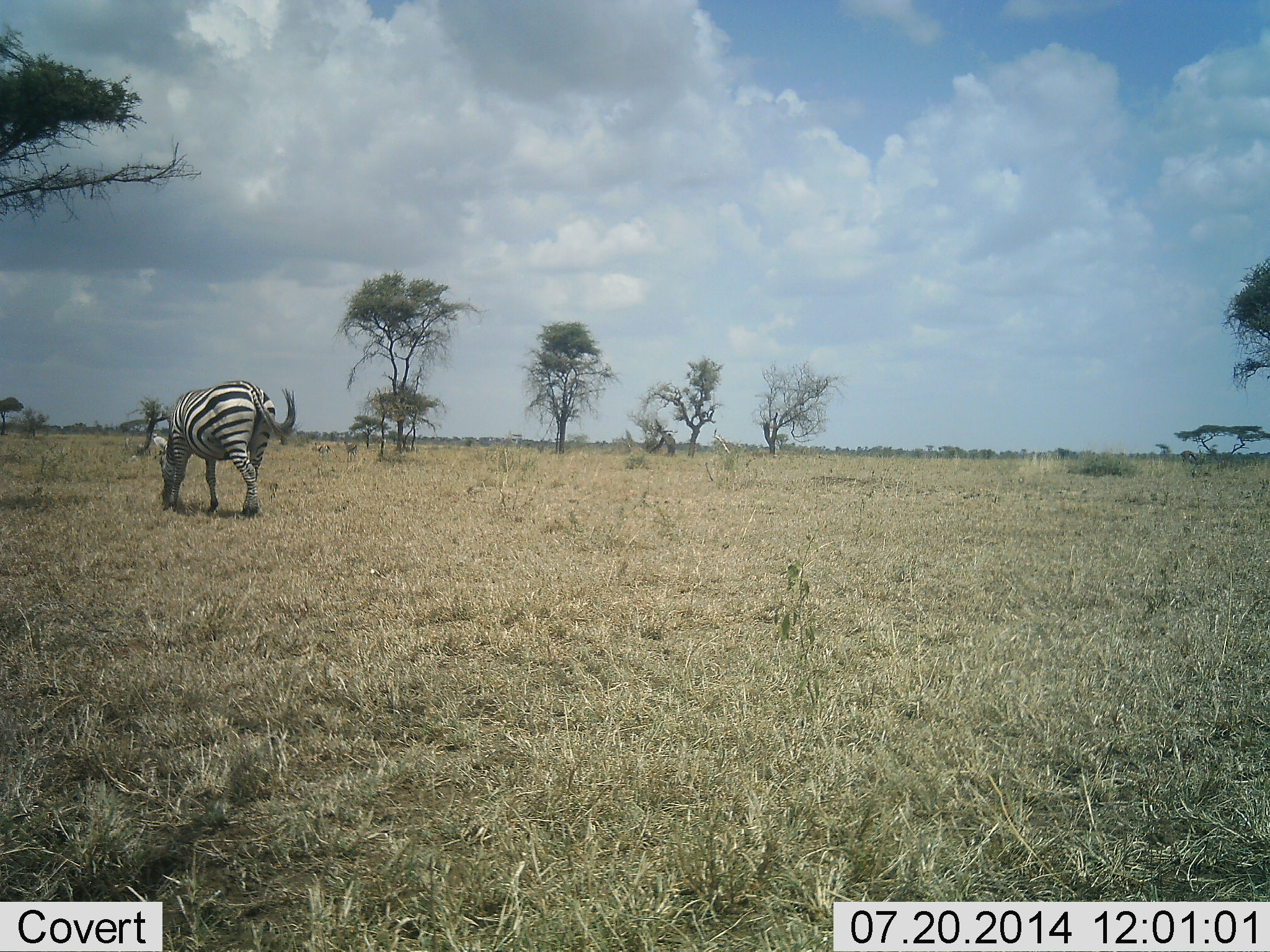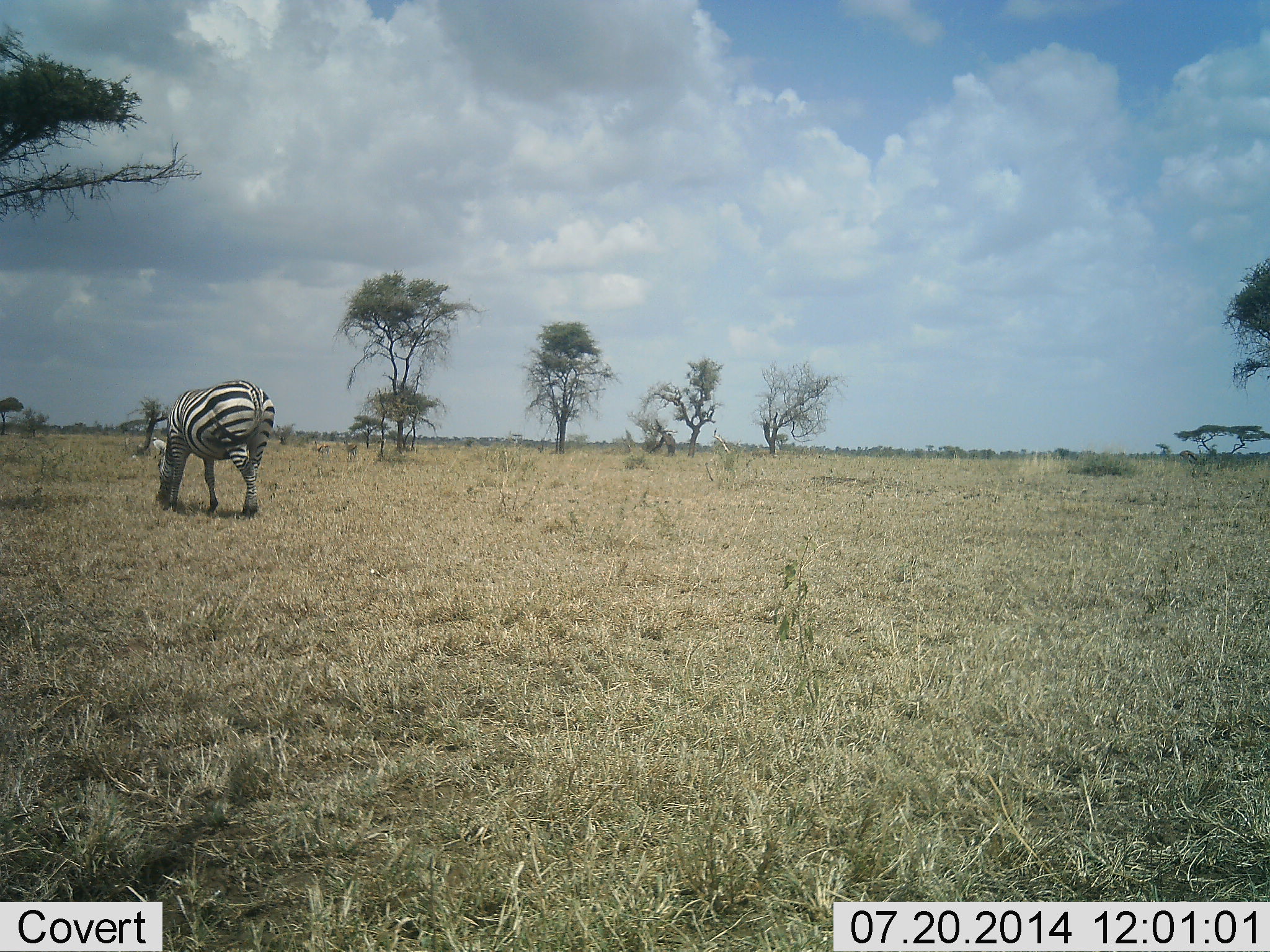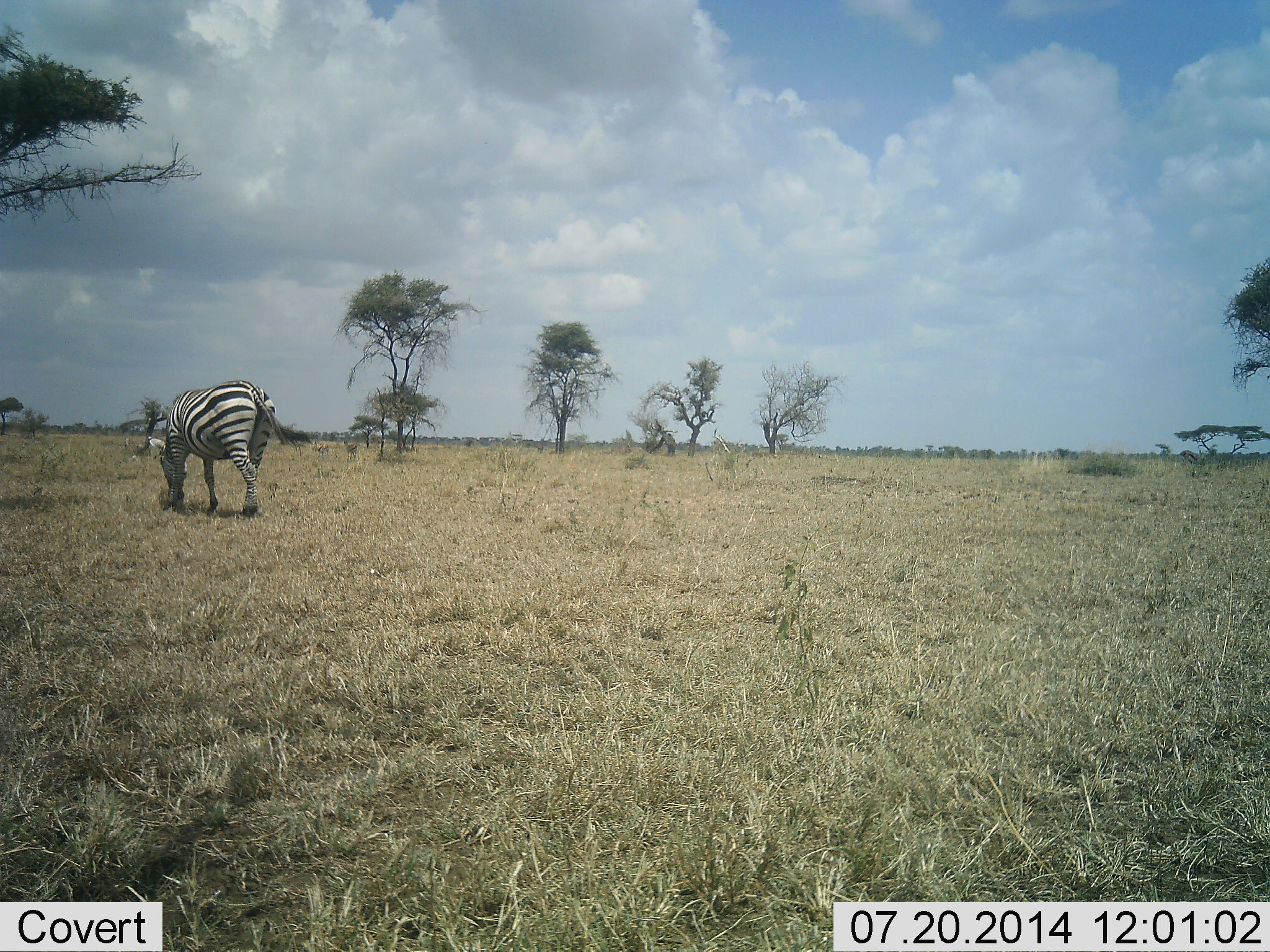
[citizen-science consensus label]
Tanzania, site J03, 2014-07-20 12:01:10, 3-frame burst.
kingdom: Animalia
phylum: Chordata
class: Mammalia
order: Perissodactyla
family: Equidae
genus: Equus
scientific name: Equus quagga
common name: plains zebra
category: zebra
Zebra (plains zebra) (Equus quagga), count 1. Behavior (volunteer vote fractions): standing 10%, resting 0%, moving 0%, interacting 0%. Young present (vote fraction): 0%. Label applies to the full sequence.